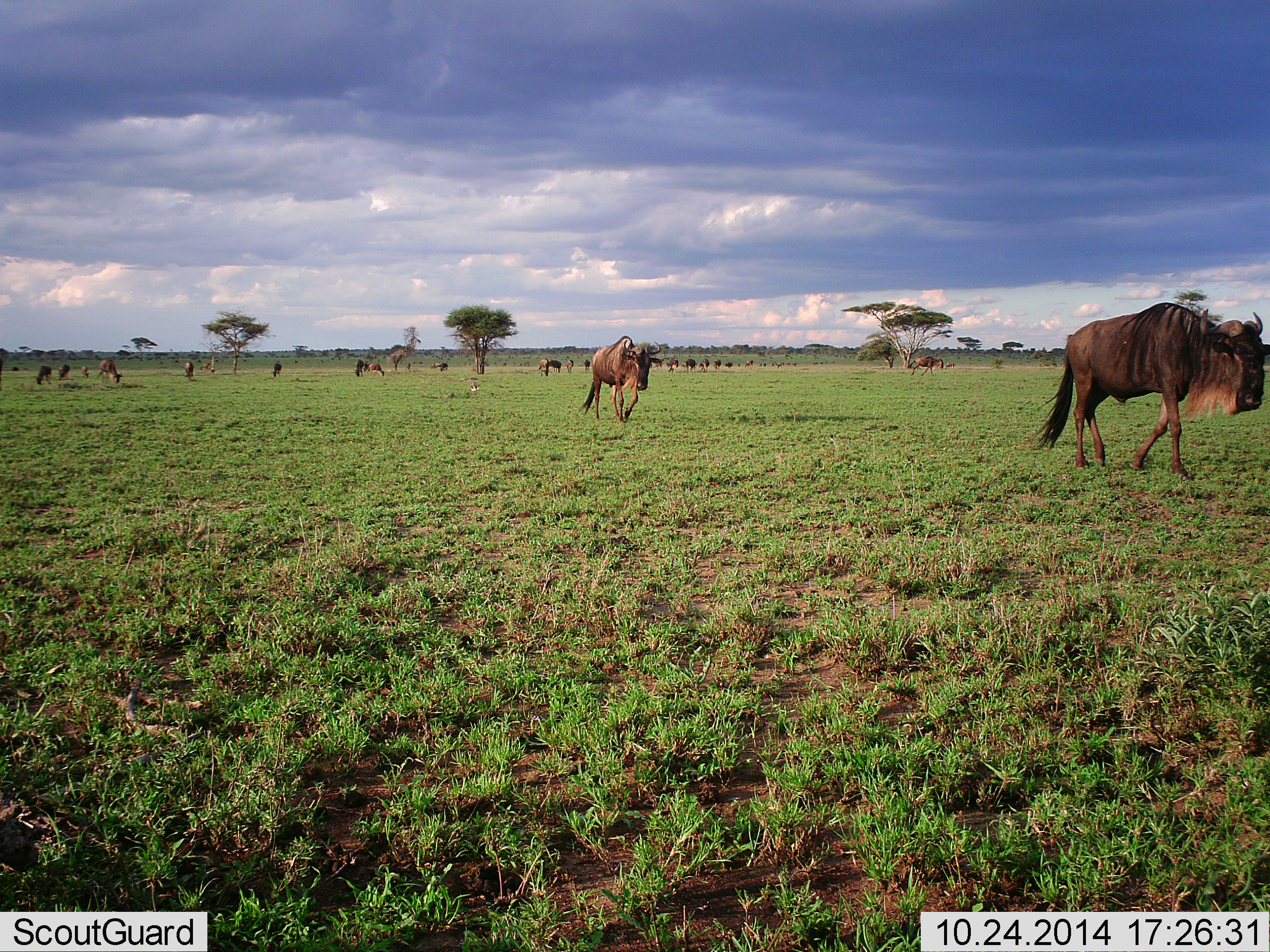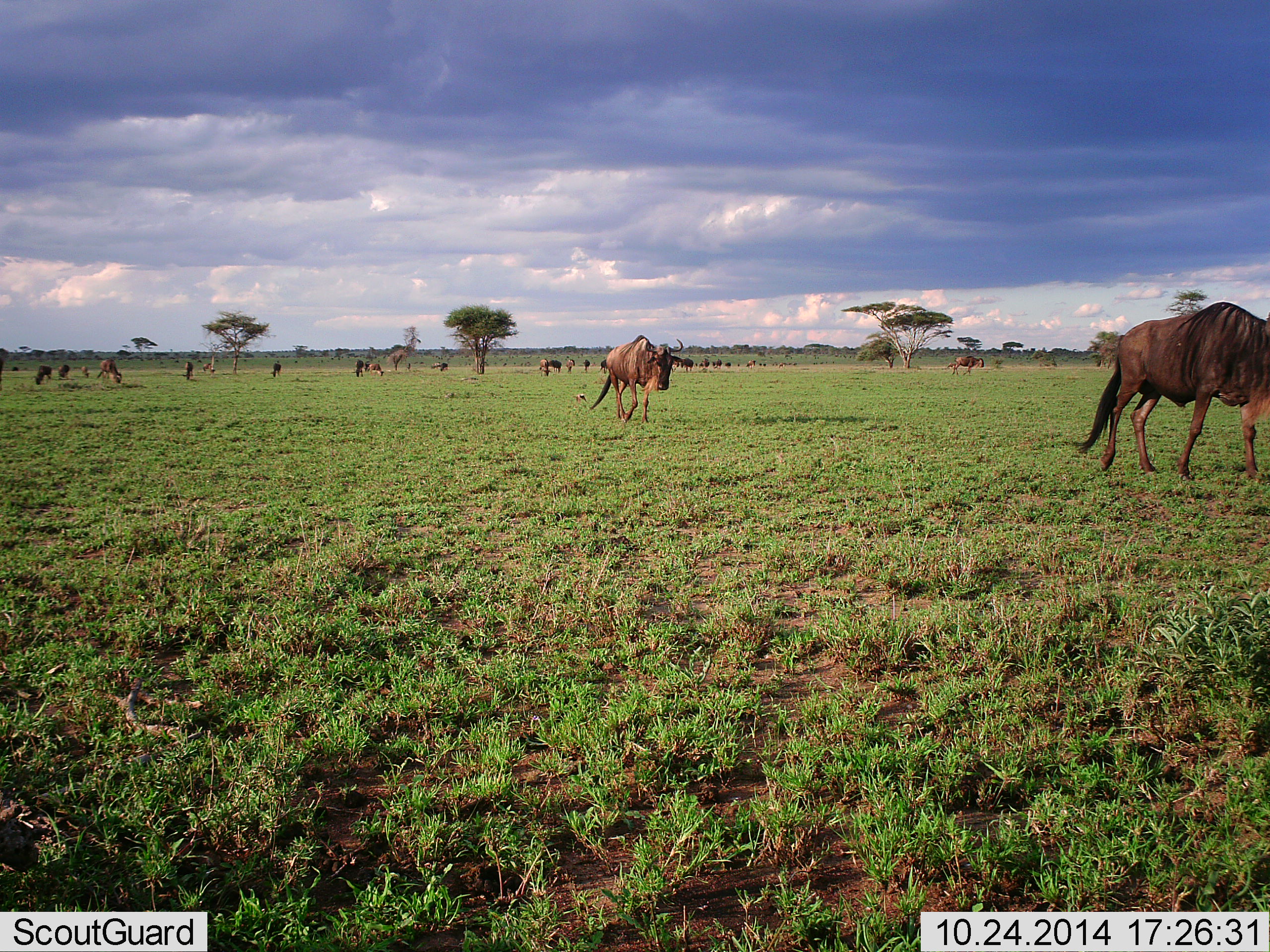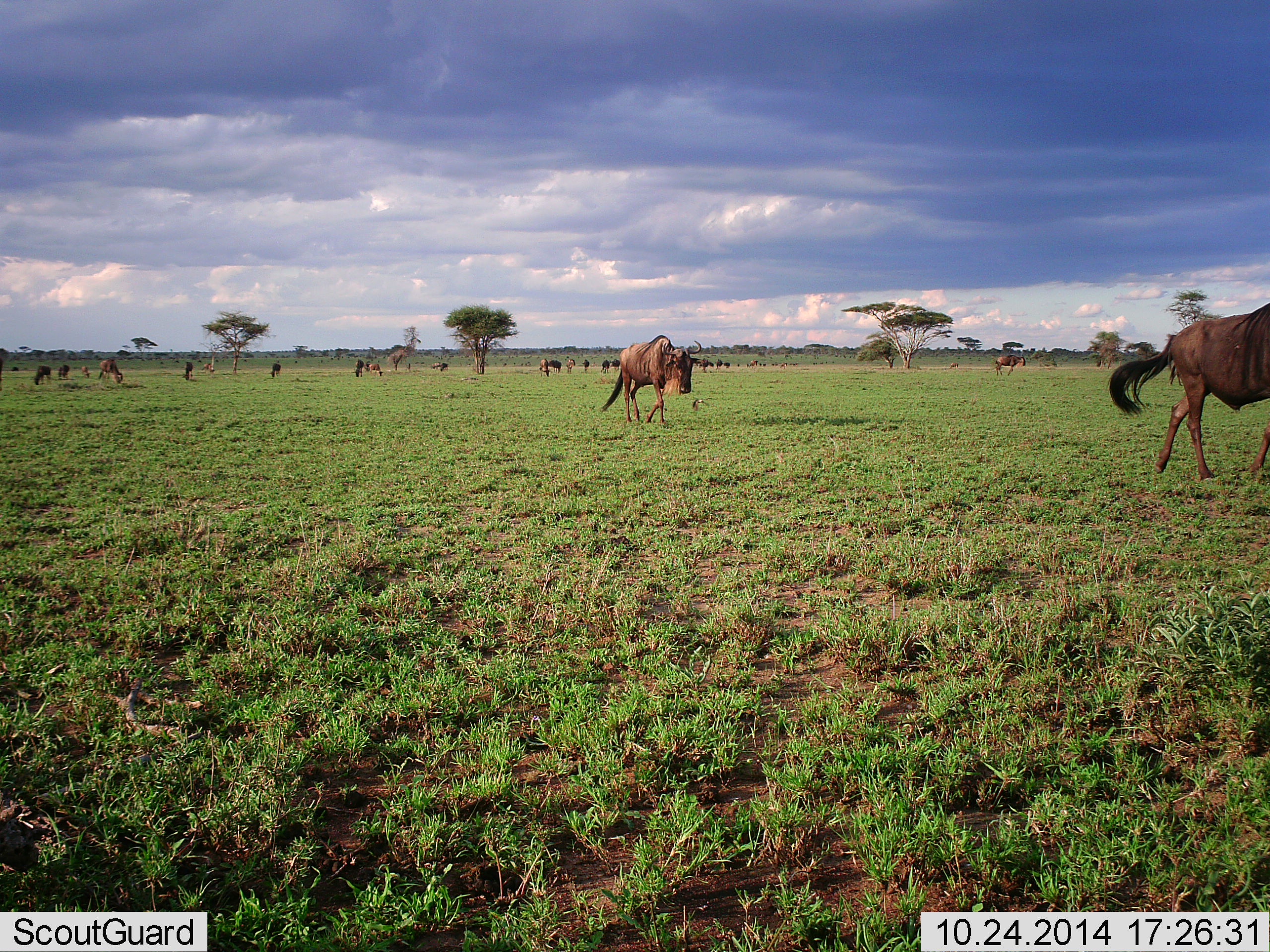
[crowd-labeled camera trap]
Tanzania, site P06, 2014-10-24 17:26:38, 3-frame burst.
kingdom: Animalia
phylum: Chordata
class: Mammalia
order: Artiodactyla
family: Bovidae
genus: Connochaetes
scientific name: Connochaetes taurinus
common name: blue wildebeest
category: wildebeest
Wildebeest (blue wildebeest) (Connochaetes taurinus), count 11-50. Behavior (volunteer vote fractions): standing 40%, resting 10%, moving 100%, interacting 0%. Young present (vote fraction): 0%. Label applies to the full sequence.